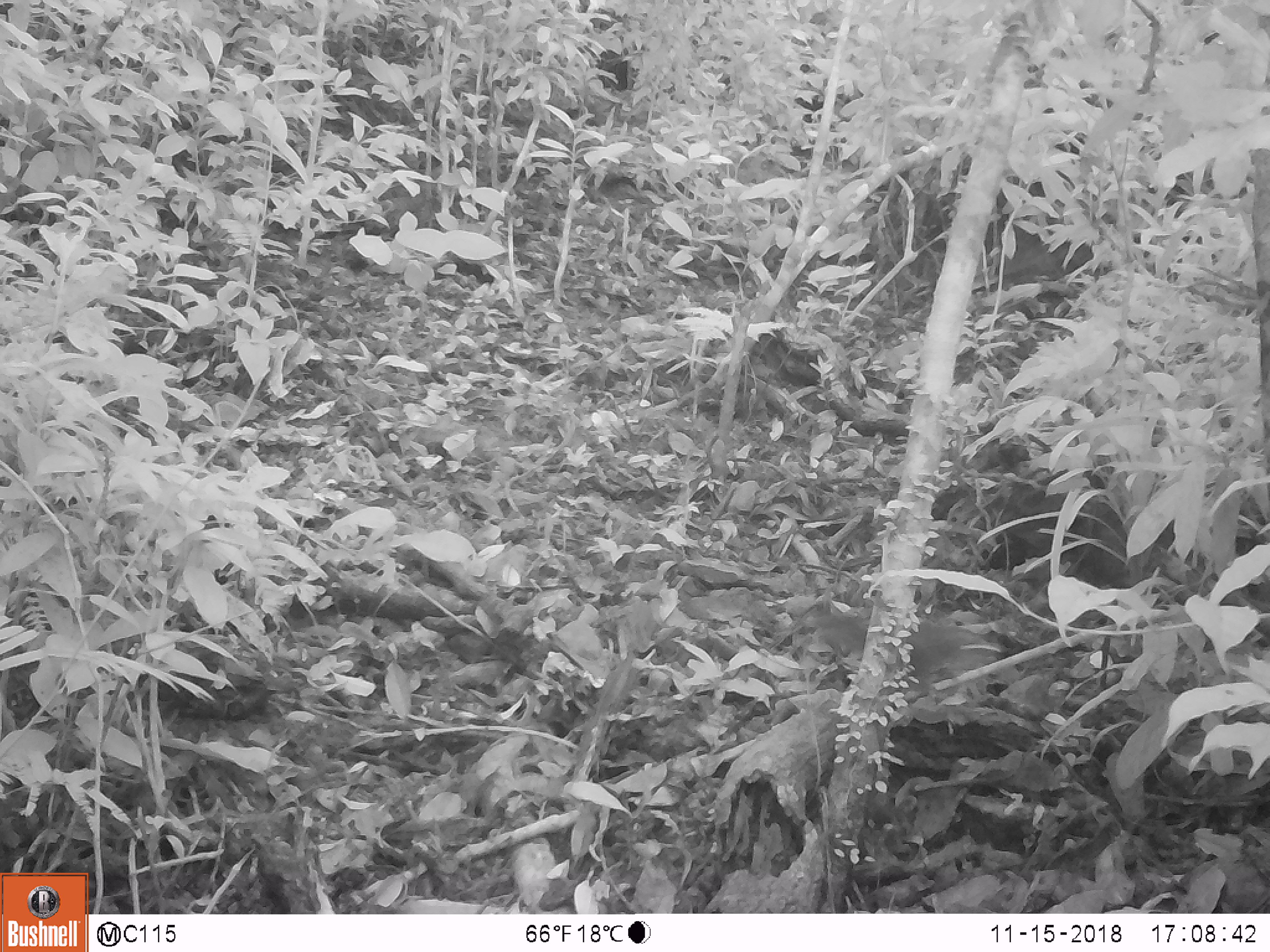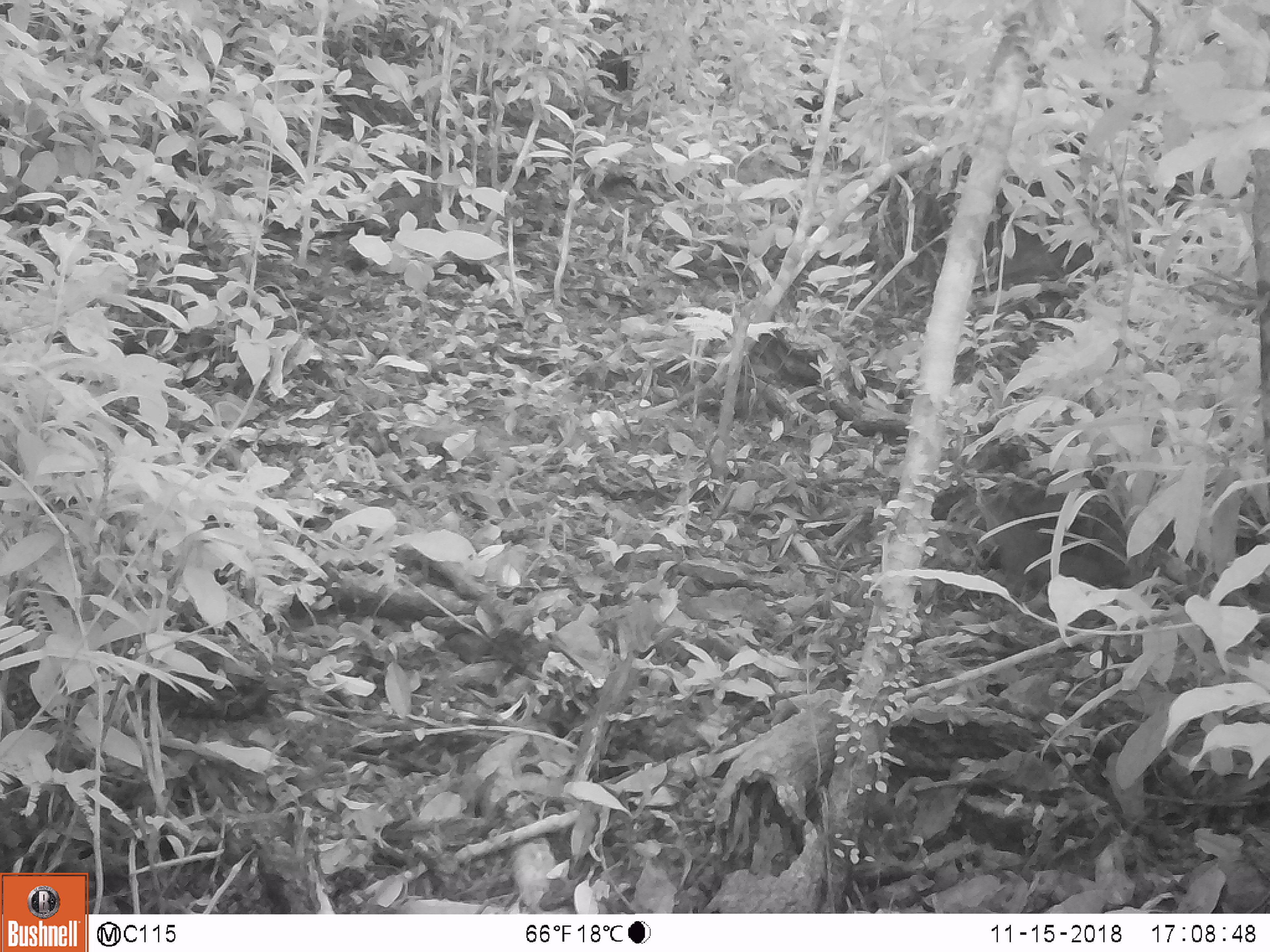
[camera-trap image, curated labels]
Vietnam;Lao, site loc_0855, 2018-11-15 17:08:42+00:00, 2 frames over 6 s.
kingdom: Animalia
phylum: Chordata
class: Mammalia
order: Rodentia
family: Sciuridae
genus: Dremomys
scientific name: Dremomys rufigenis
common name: red-cheeked squirrel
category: red cheeked squirrel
Red cheeked squirrel (red-cheeked squirrel) (Dremomys rufigenis). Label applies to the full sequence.